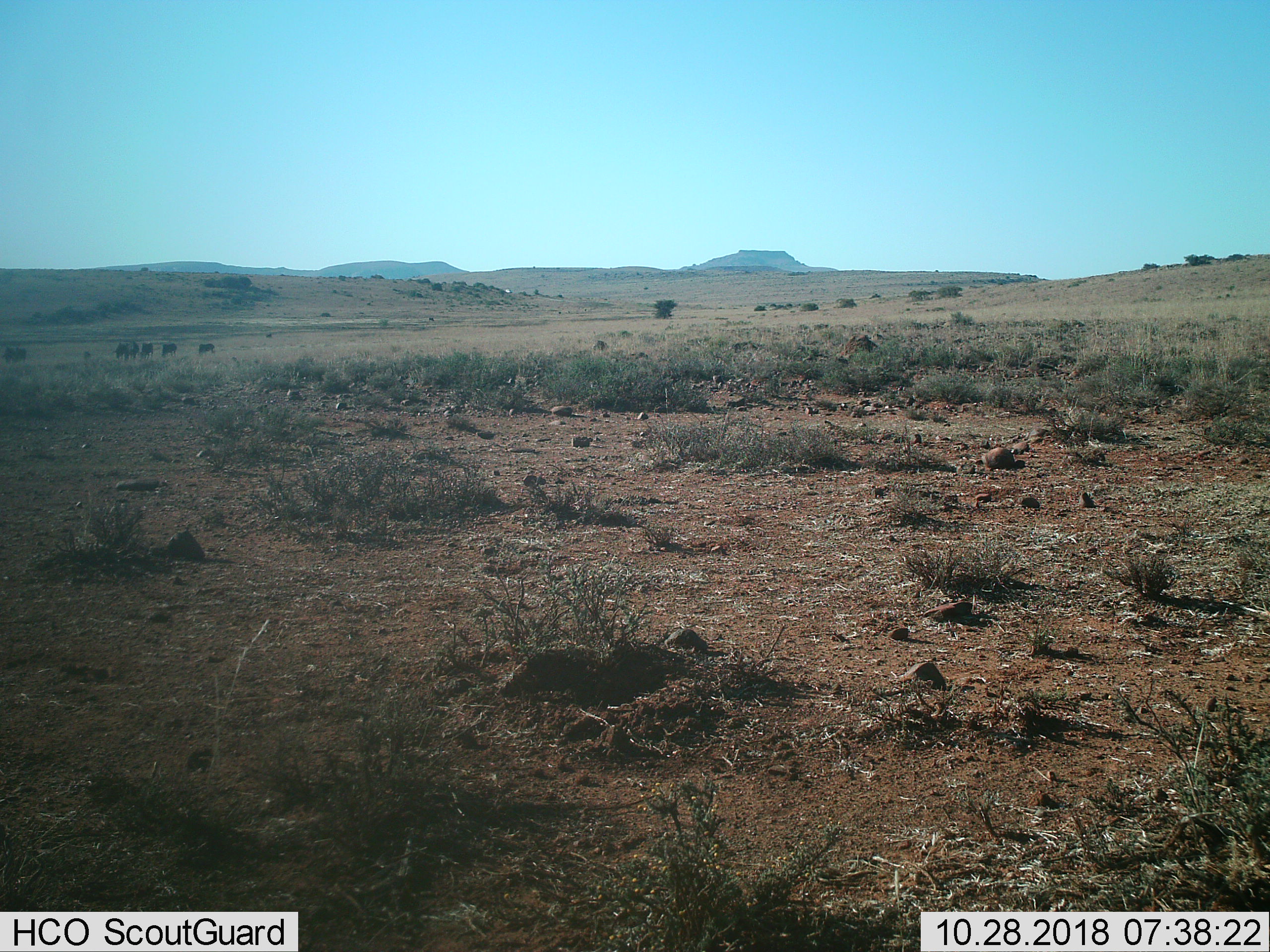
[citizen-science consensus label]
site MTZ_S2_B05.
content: unidentified animal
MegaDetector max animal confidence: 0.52